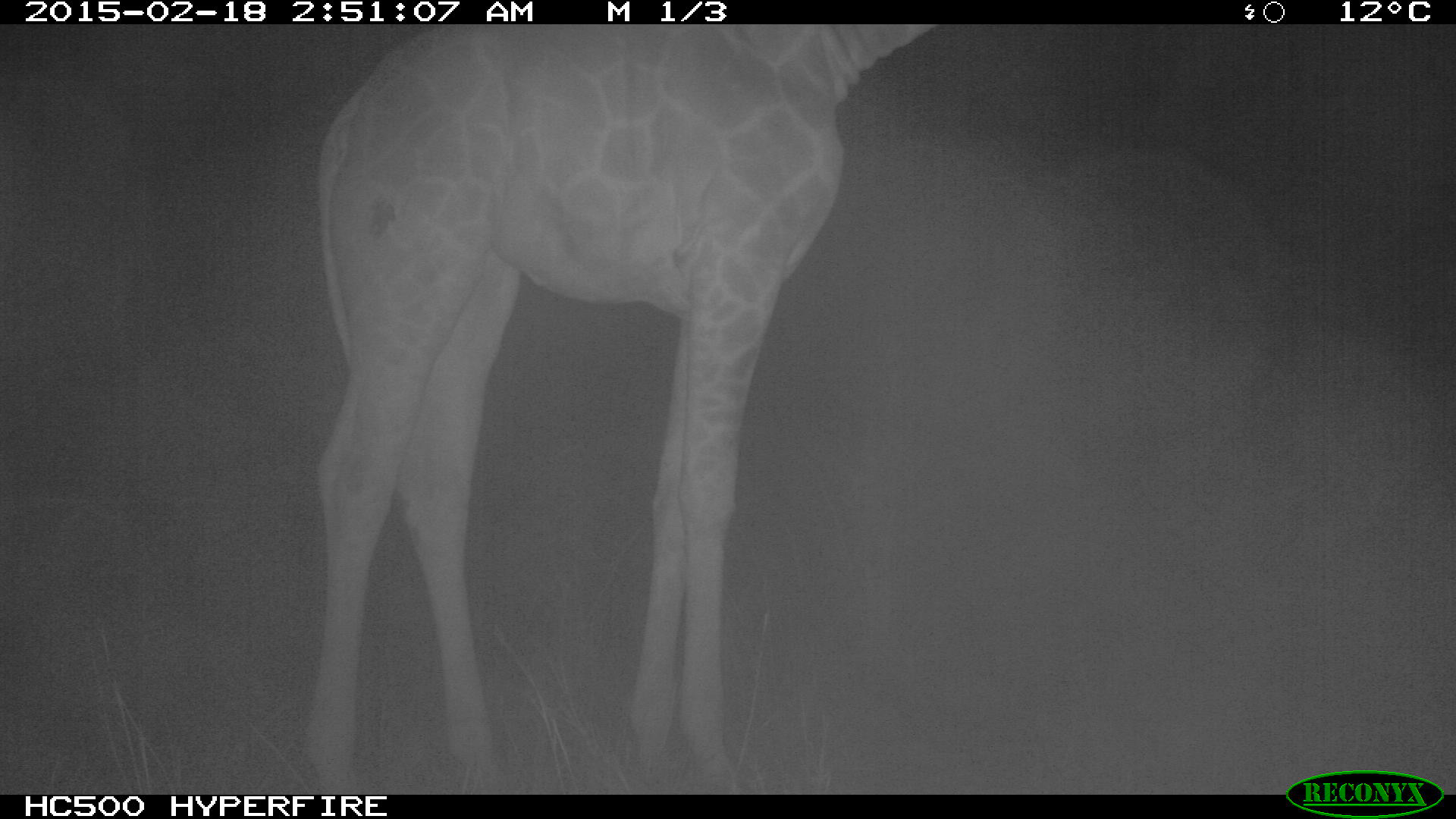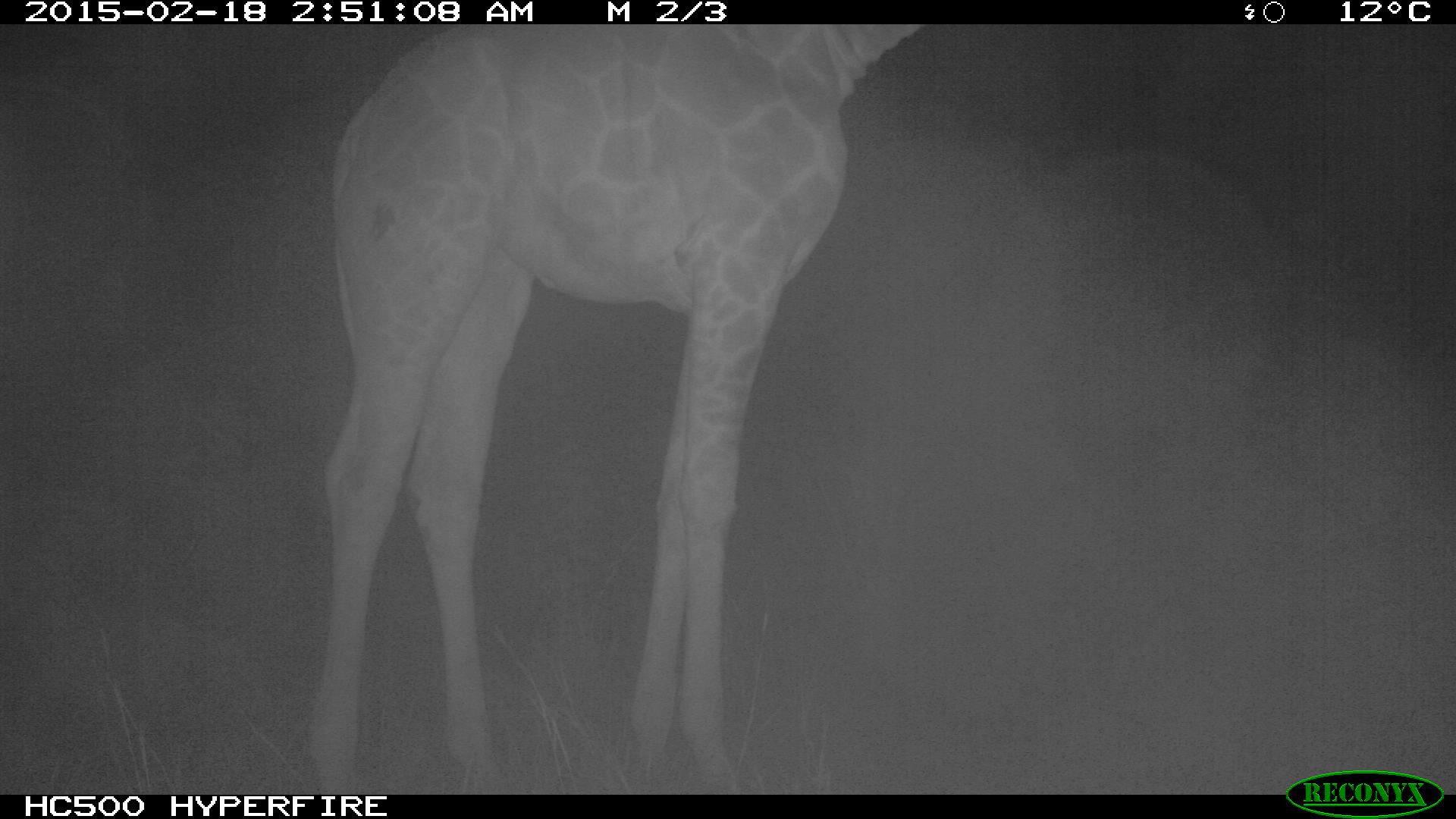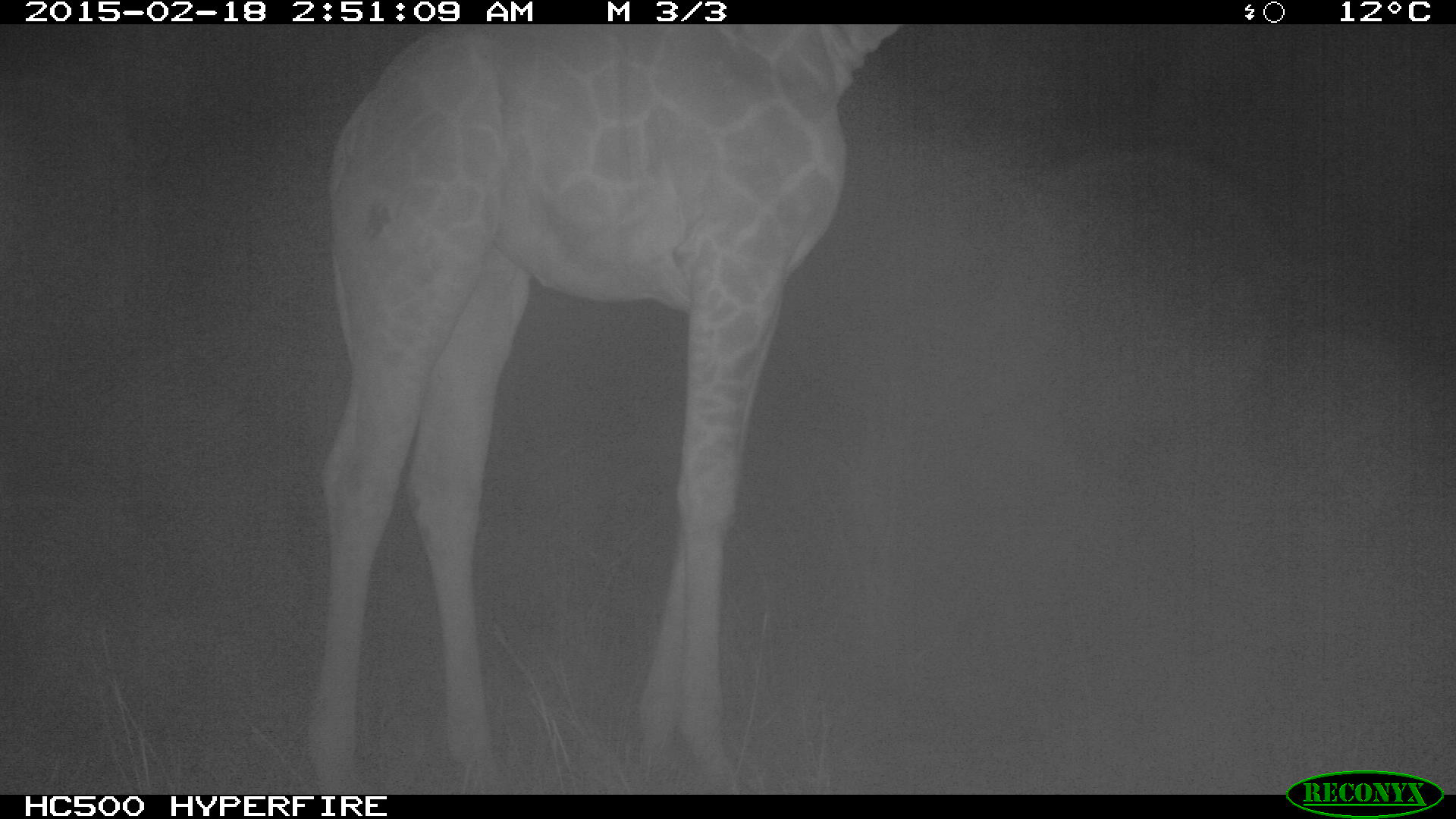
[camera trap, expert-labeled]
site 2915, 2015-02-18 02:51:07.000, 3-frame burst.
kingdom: Animalia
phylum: Chordata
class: Mammalia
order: Artiodactyla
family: Giraffidae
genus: Giraffa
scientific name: Giraffa camelopardalis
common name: giraffe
Giraffa camelopardalis (giraffe), count 1.